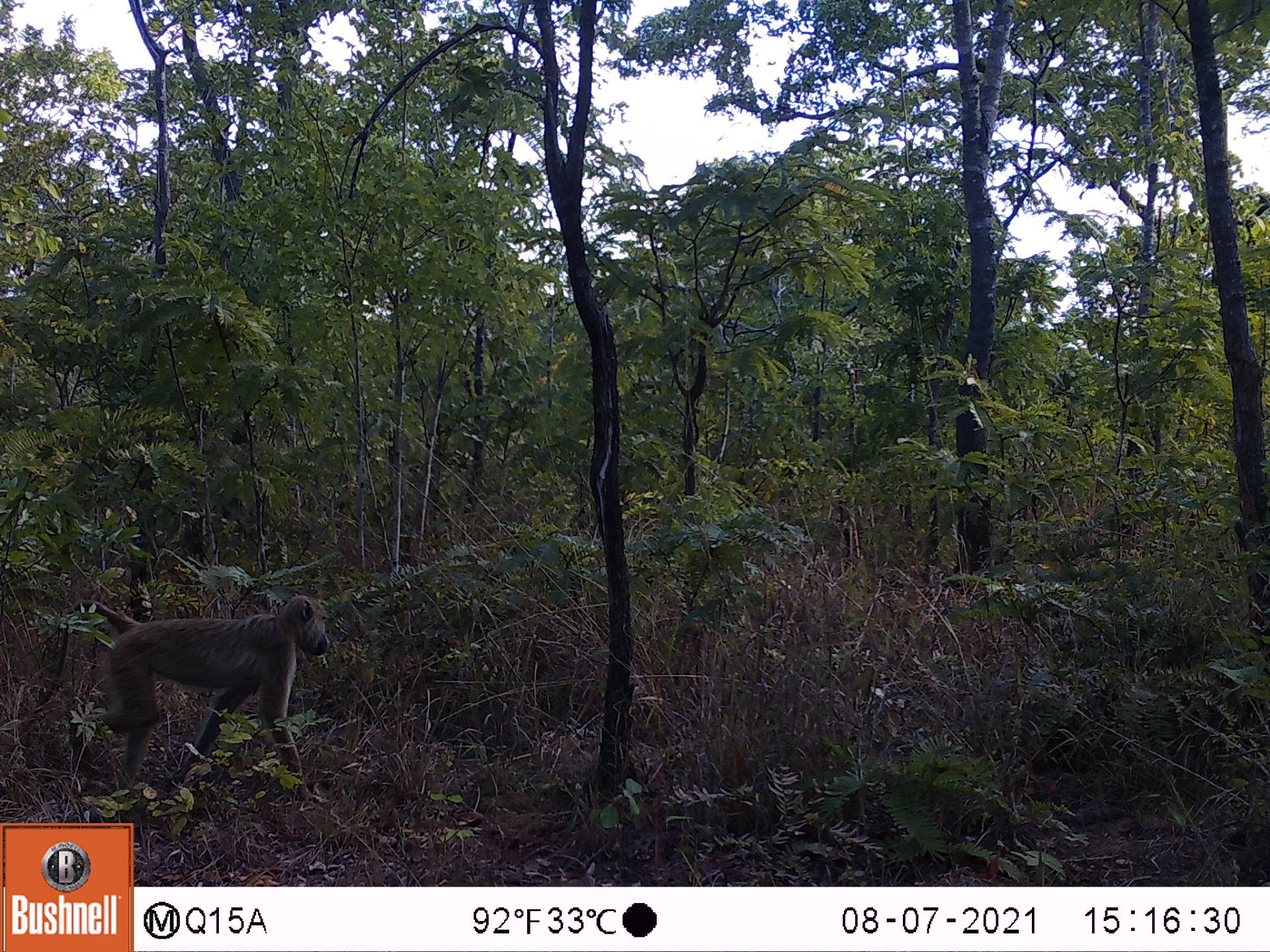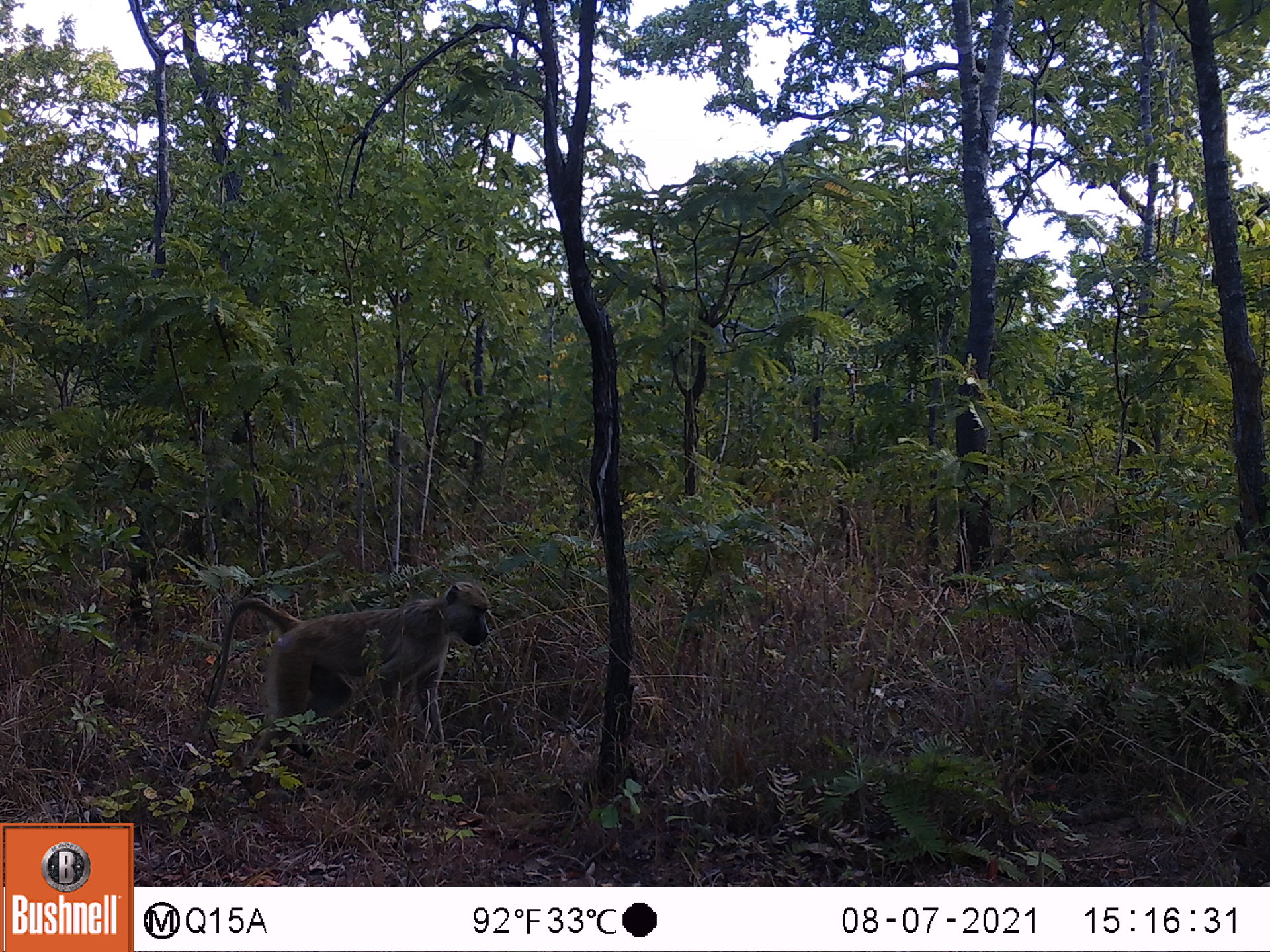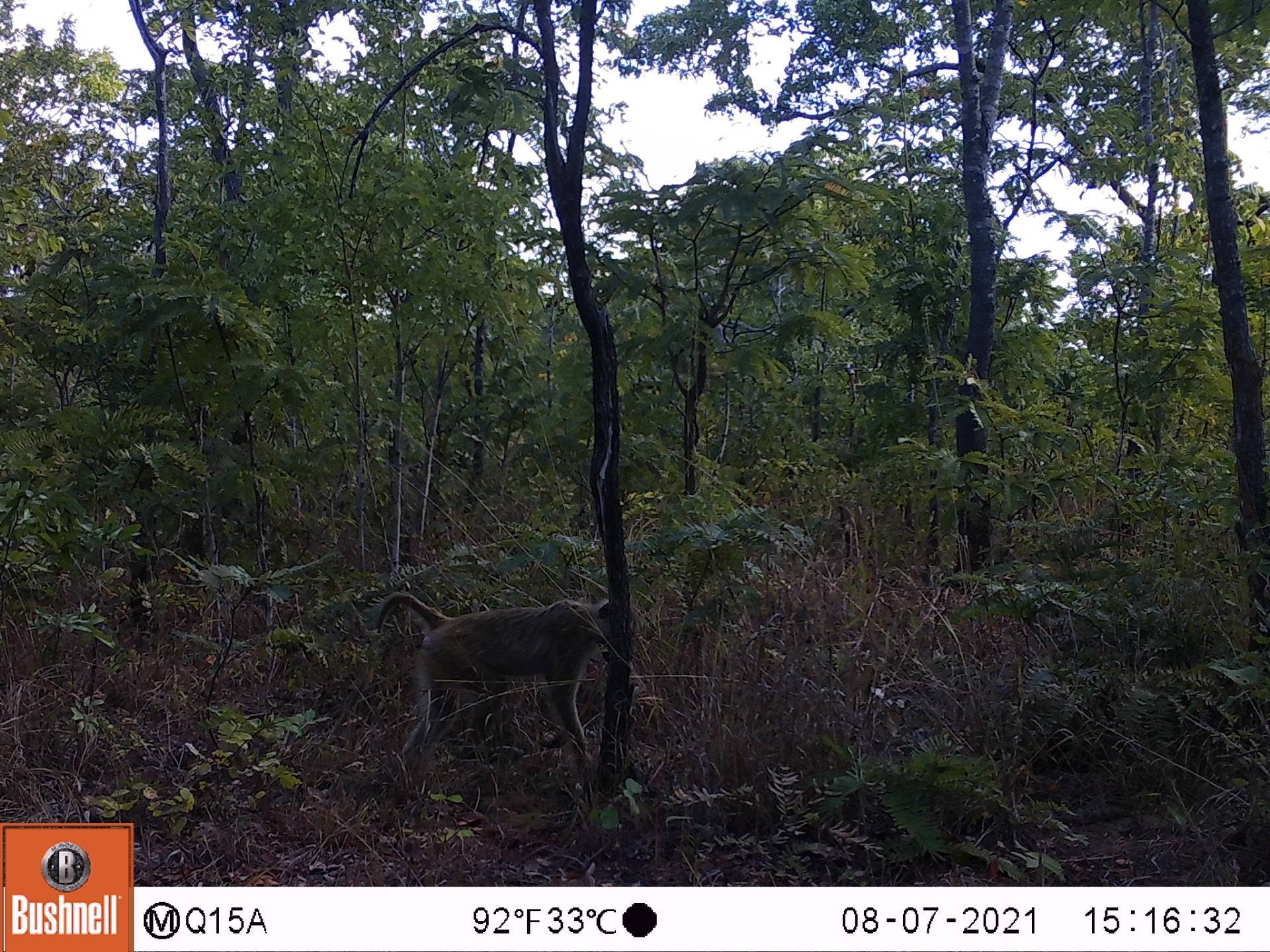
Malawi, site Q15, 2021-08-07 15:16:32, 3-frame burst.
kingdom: Animalia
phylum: Chordata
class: Mammalia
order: Primates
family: Cercopithecidae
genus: Papio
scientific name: Papio cynocephalus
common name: yellow baboon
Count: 1.